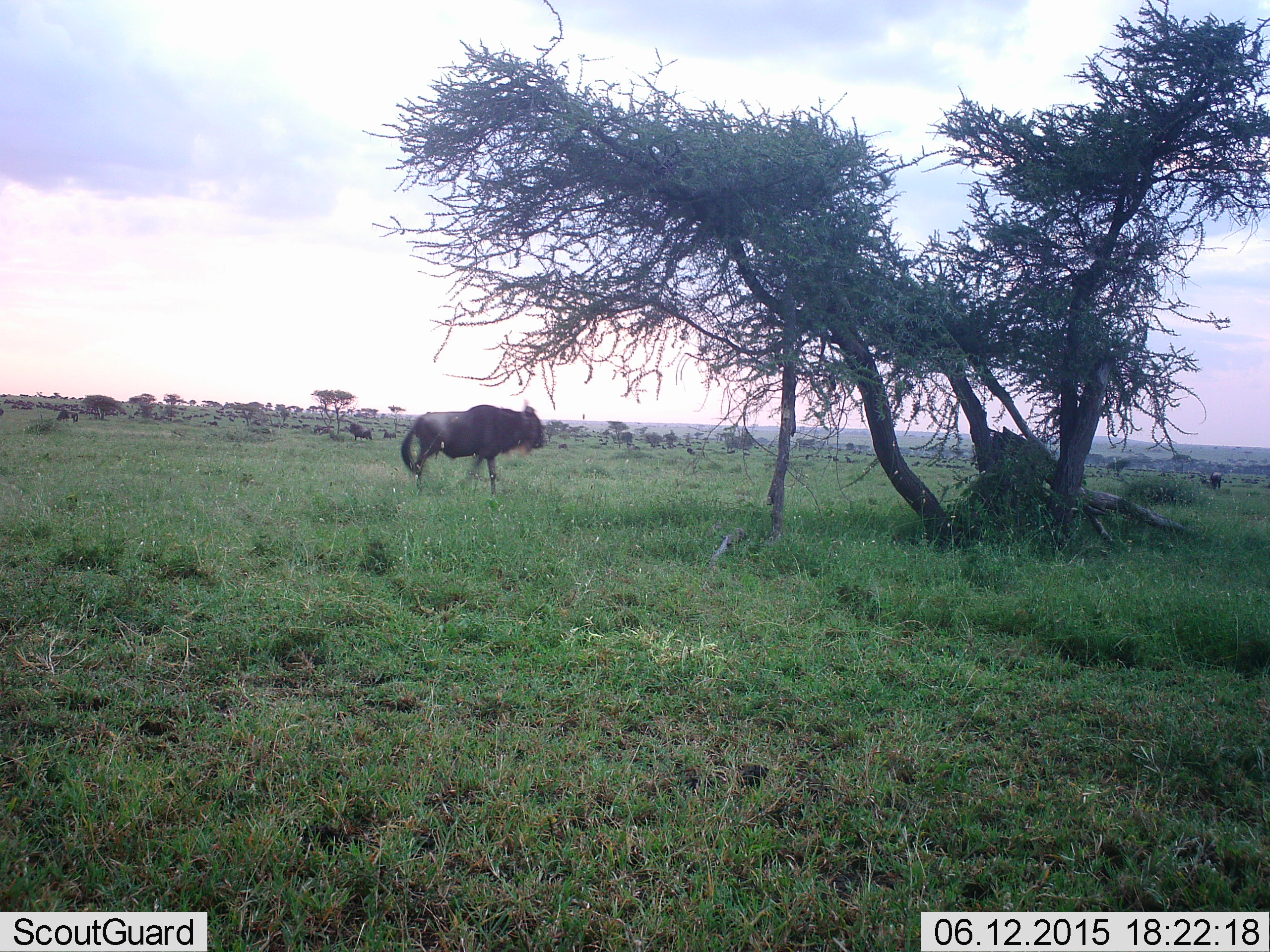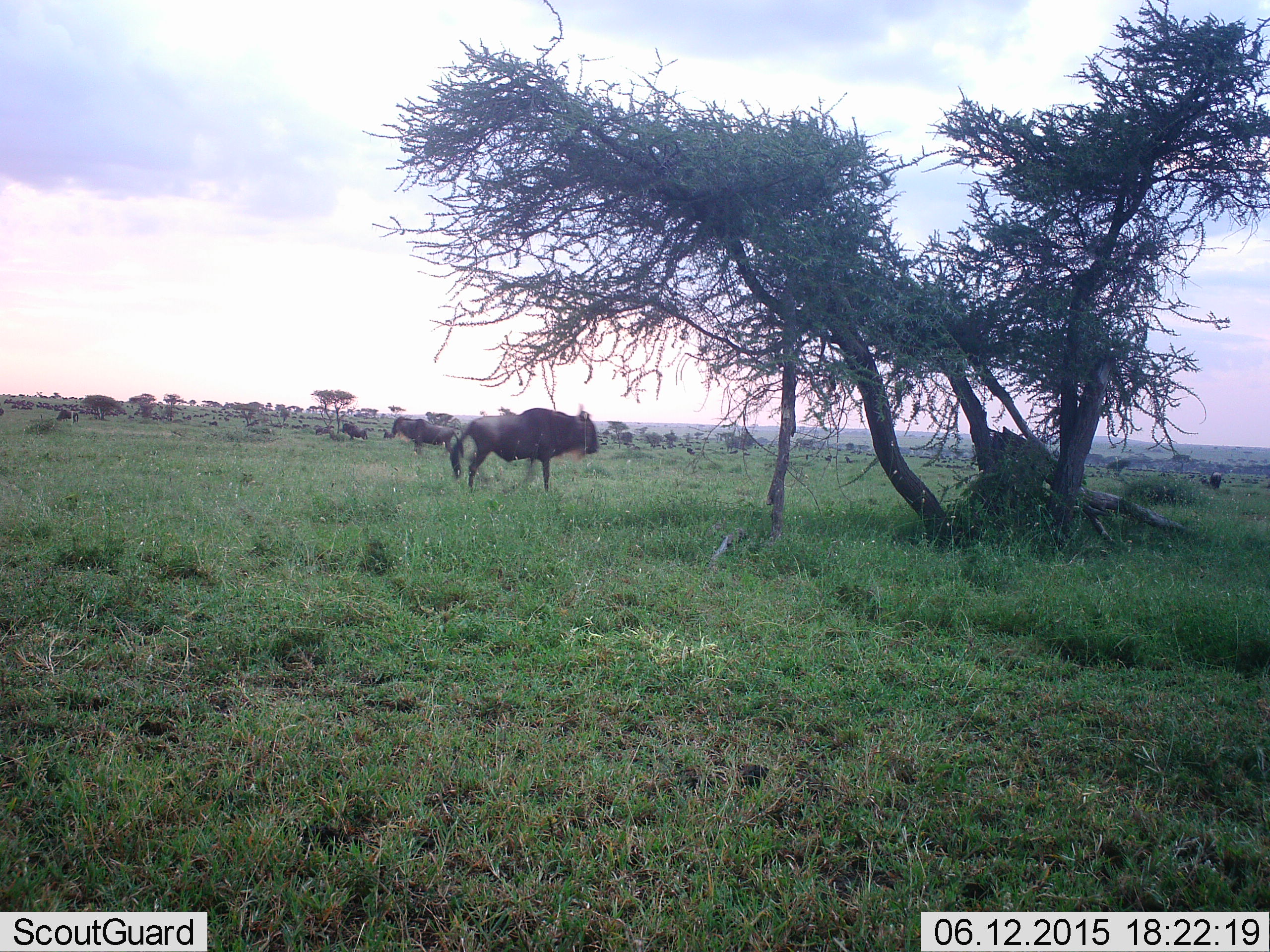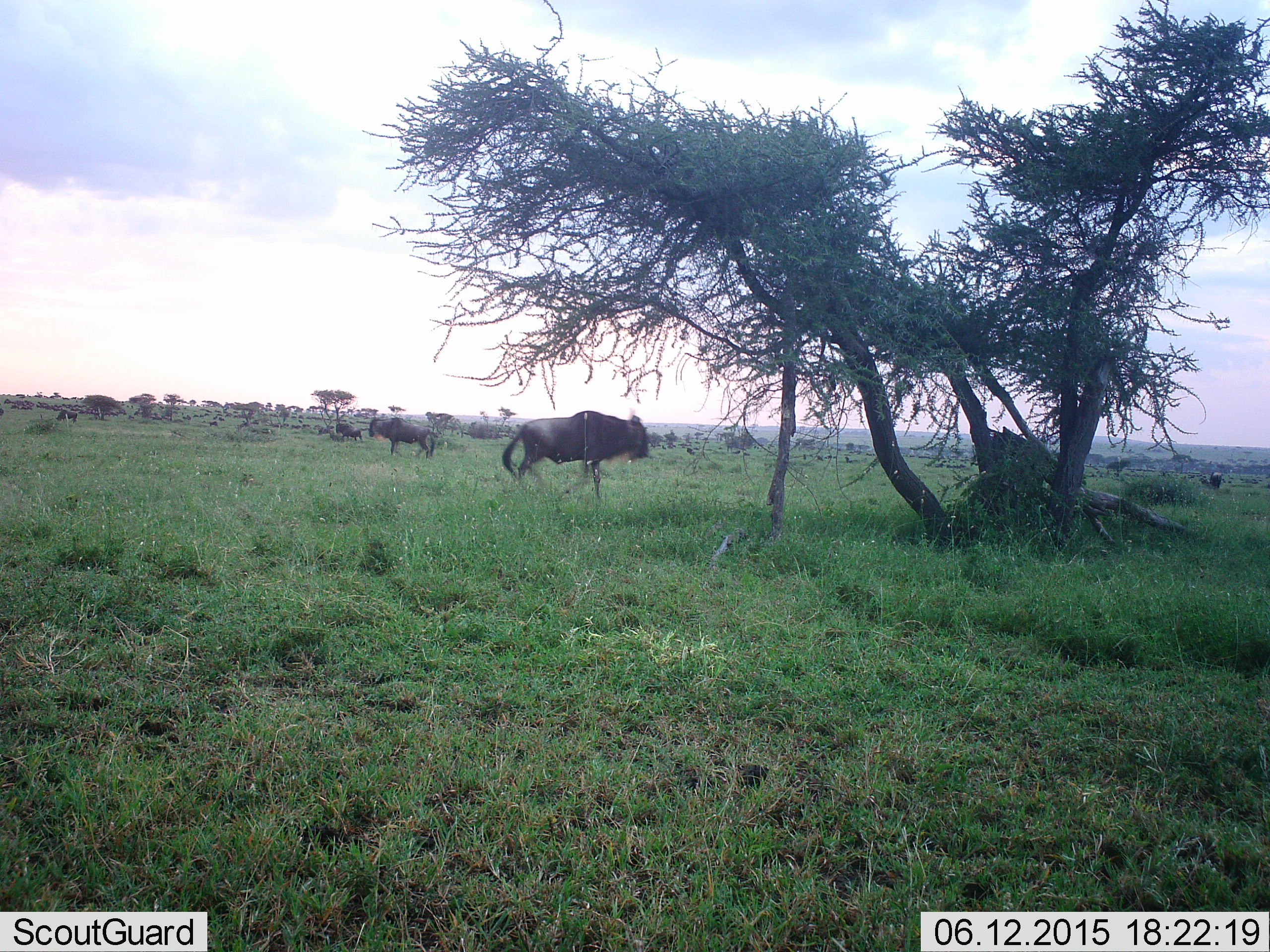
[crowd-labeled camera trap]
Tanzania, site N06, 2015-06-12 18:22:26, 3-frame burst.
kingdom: Animalia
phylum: Chordata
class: Mammalia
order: Artiodactyla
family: Bovidae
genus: Connochaetes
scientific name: Connochaetes taurinus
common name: blue wildebeest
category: wildebeest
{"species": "wildebeest (blue wildebeest) (Connochaetes taurinus)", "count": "11-50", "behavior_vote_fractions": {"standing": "64%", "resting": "18%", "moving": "73%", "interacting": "9%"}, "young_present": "0%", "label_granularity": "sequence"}